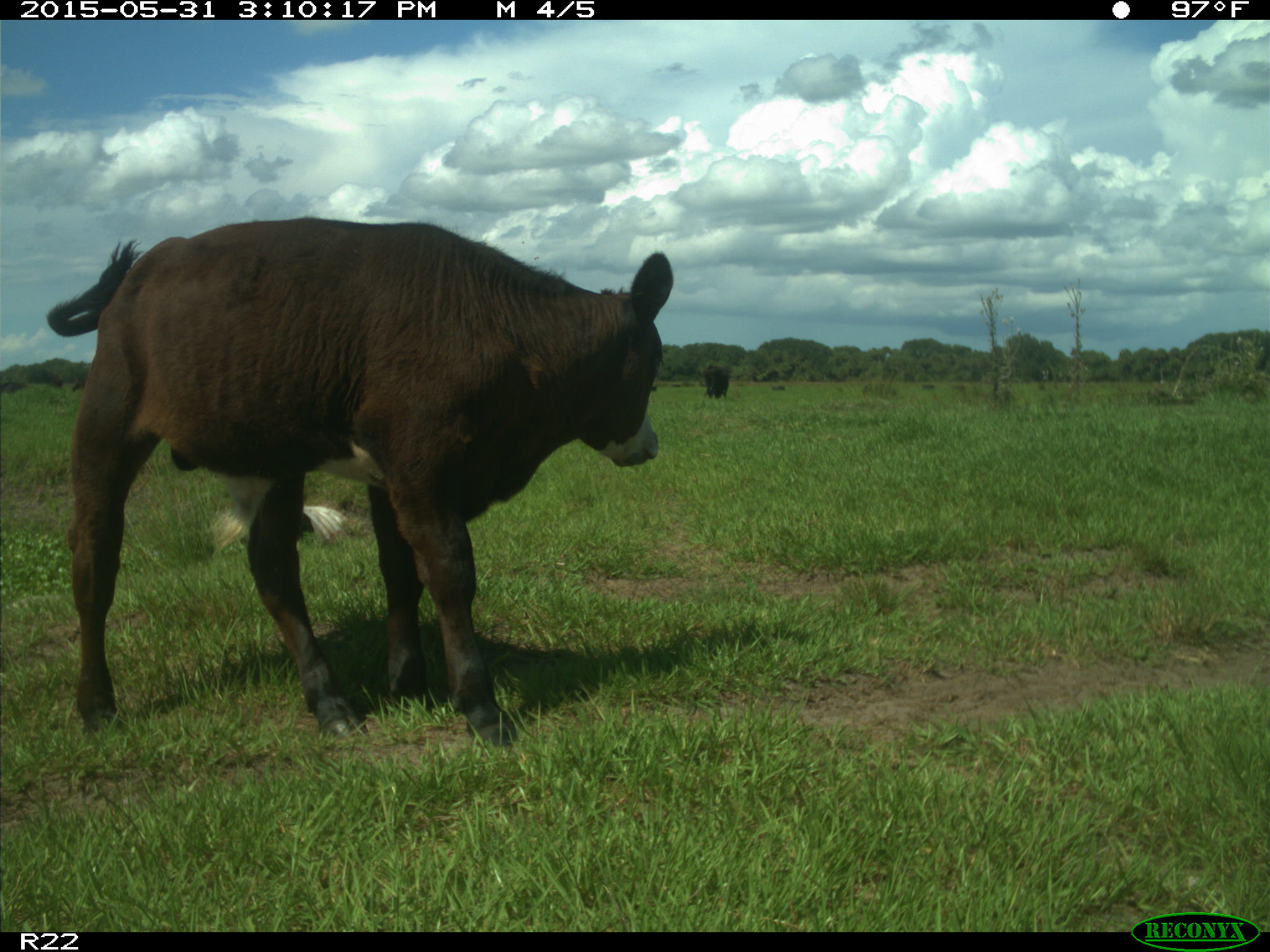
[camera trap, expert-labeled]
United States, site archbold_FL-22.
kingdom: Animalia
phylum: Chordata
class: Mammalia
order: Artiodactyla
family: Bovidae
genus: Bos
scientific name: Bos taurus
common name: domestic cow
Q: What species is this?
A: Bos taurus (domestic cow).